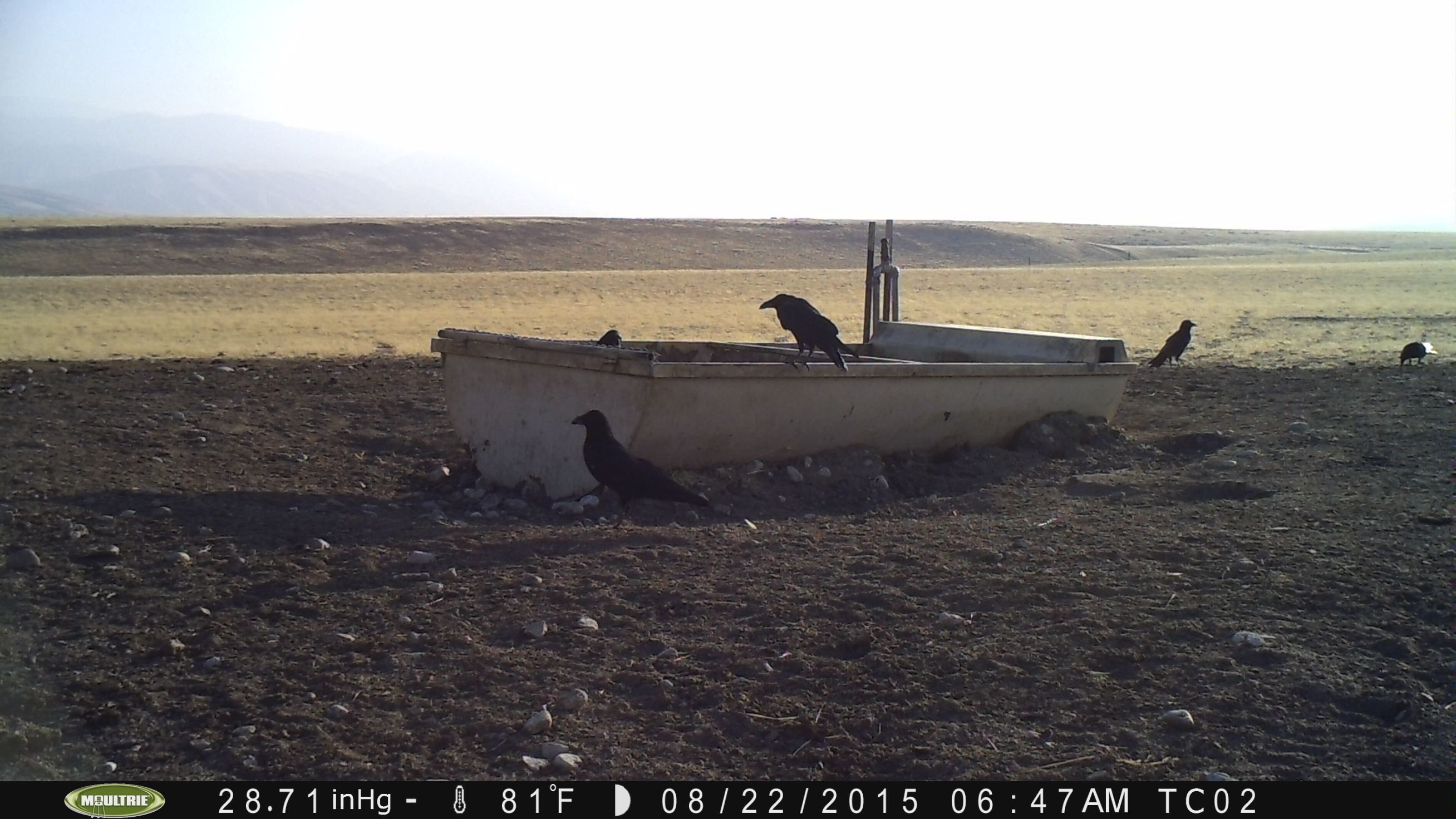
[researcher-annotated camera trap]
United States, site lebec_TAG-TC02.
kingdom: Animalia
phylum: Chordata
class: Aves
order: Passeriformes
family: Corvidae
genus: Corvus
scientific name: Corvus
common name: crows and ravens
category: unidentified corvus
Unidentified corvus (crows and ravens) (Corvus).